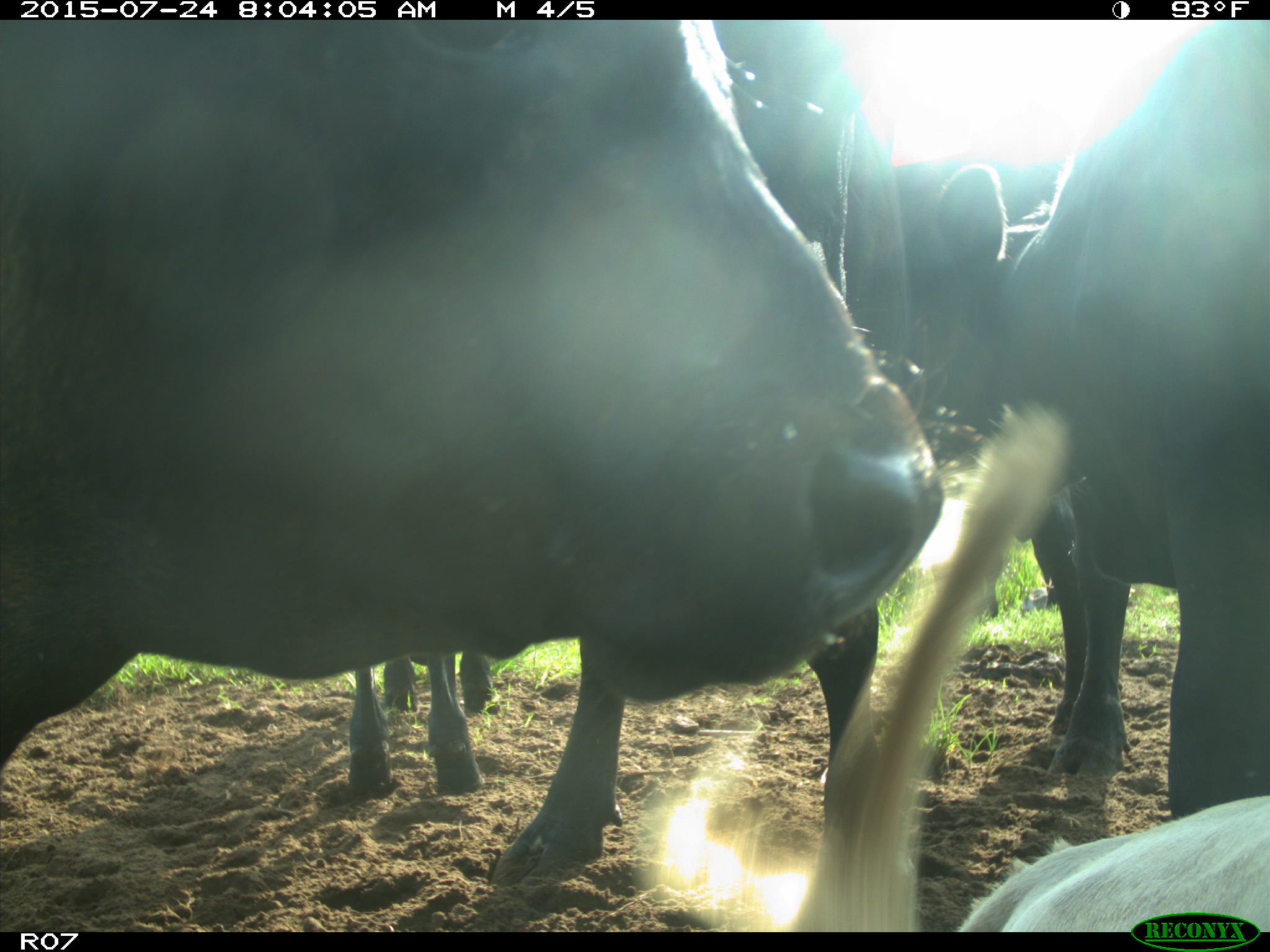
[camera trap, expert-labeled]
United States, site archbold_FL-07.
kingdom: Animalia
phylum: Chordata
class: Mammalia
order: Artiodactyla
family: Bovidae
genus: Bos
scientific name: Bos taurus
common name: domestic cow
Bos taurus (domestic cow).